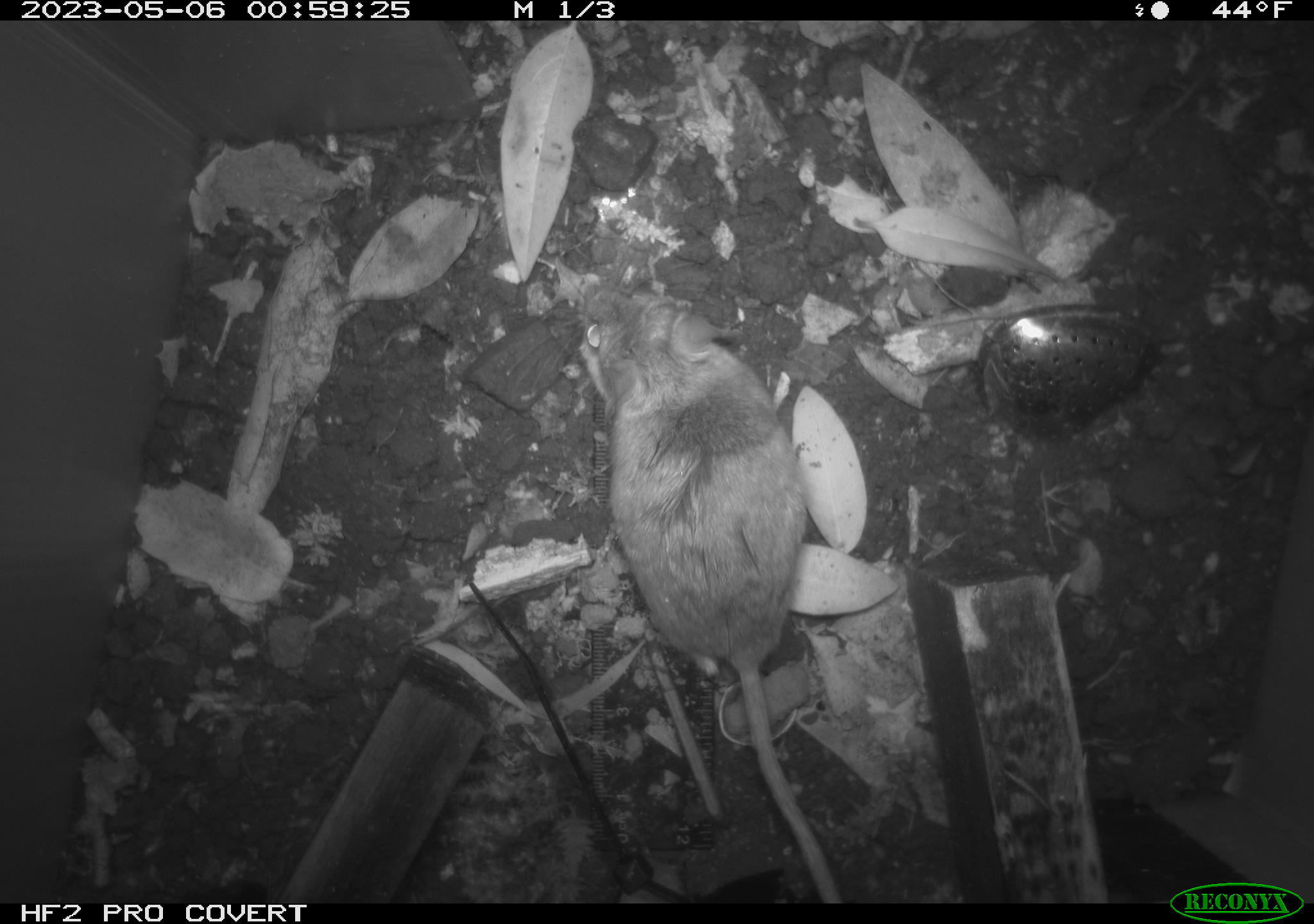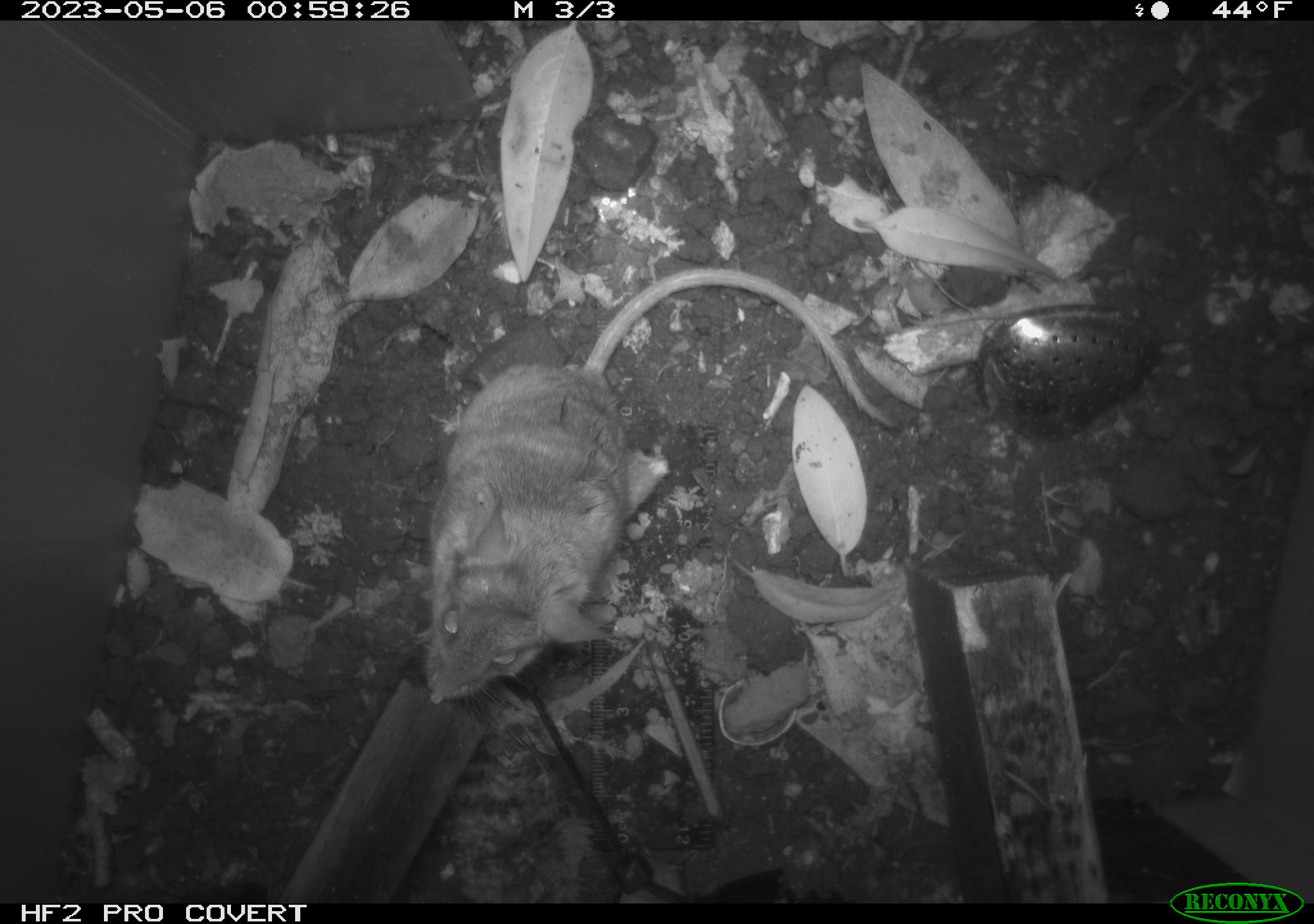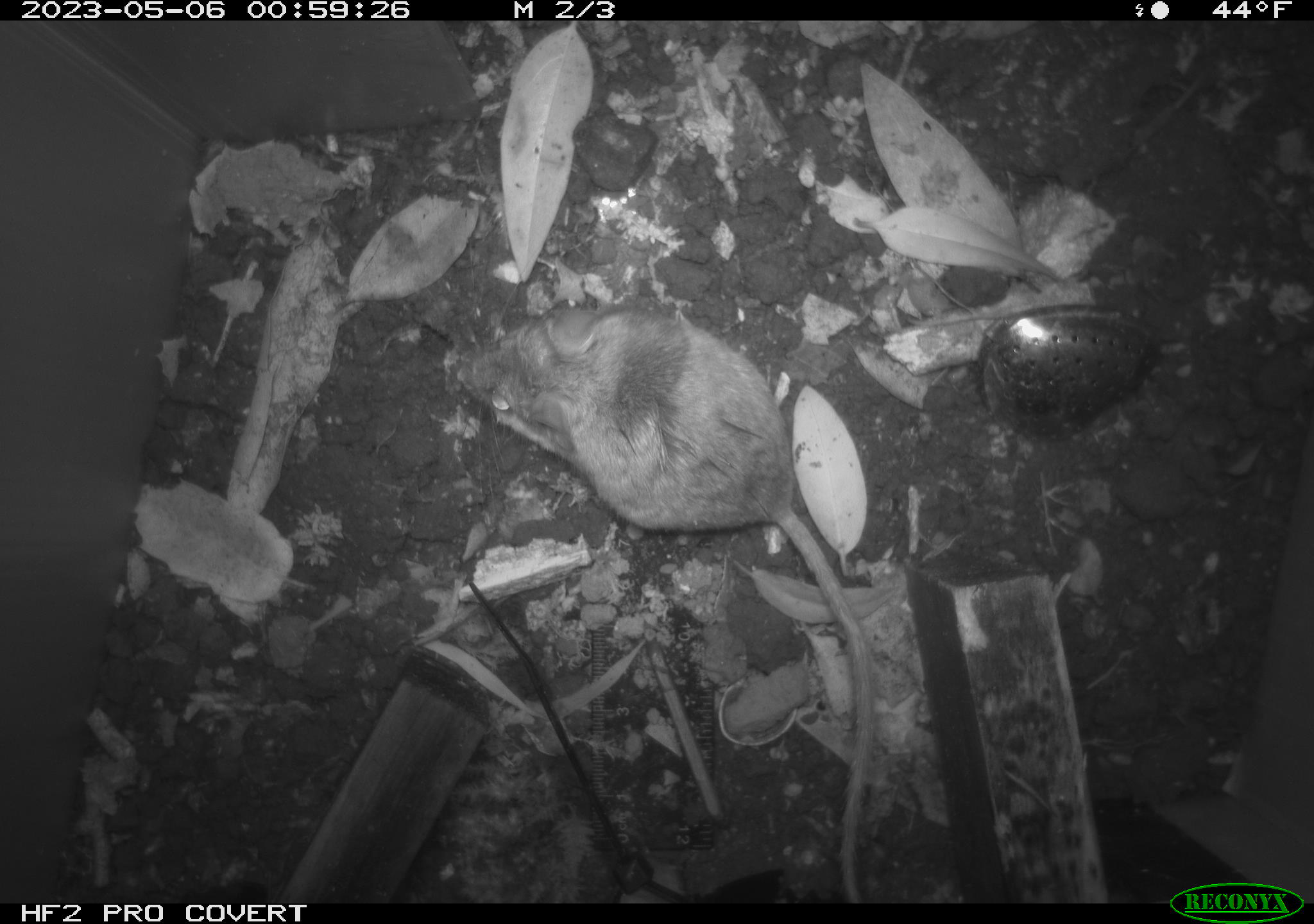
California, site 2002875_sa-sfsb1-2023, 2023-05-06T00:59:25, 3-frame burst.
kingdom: Animalia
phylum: Chordata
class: Mammalia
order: Rodentia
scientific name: Rodentia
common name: mouse species